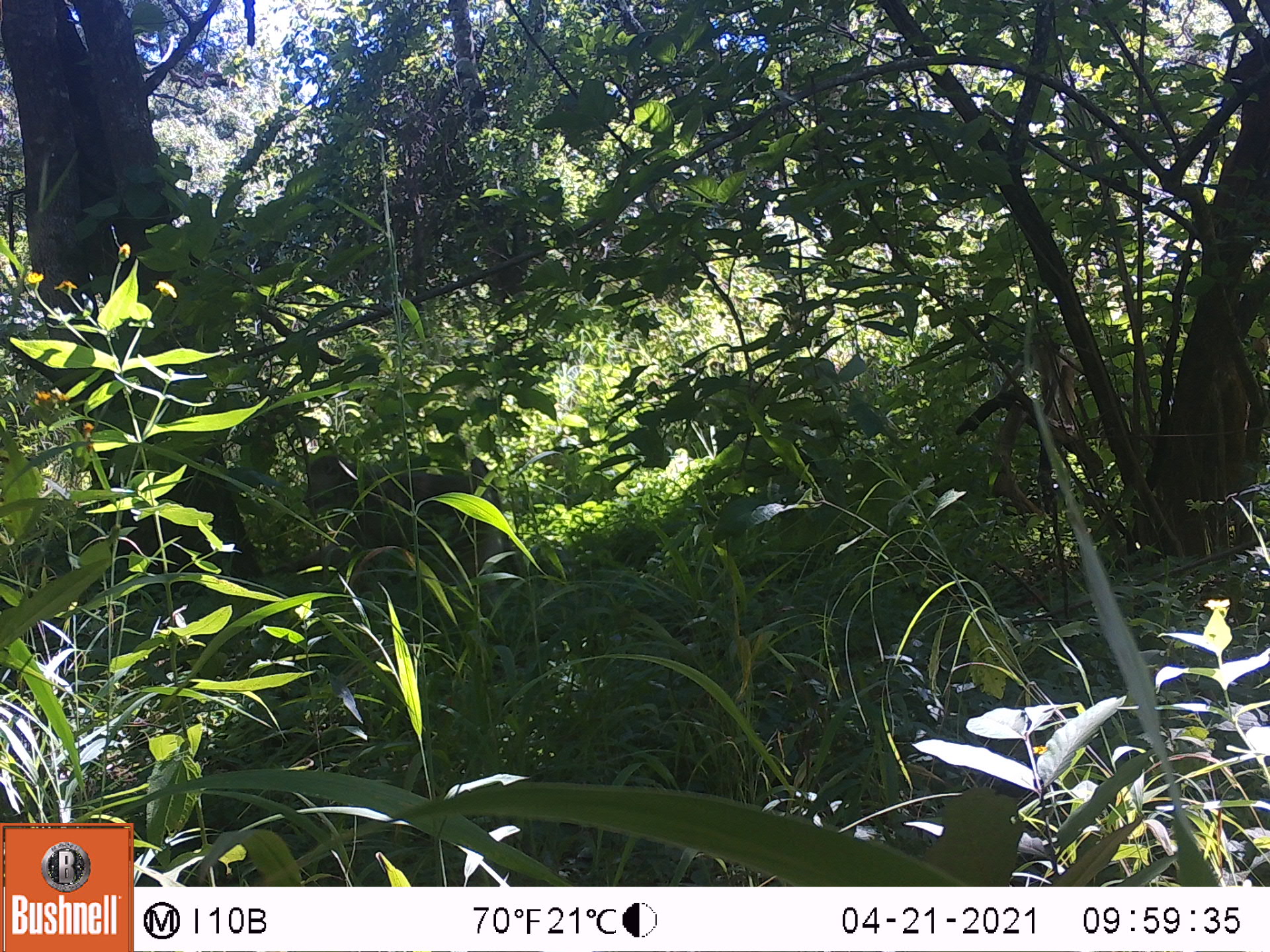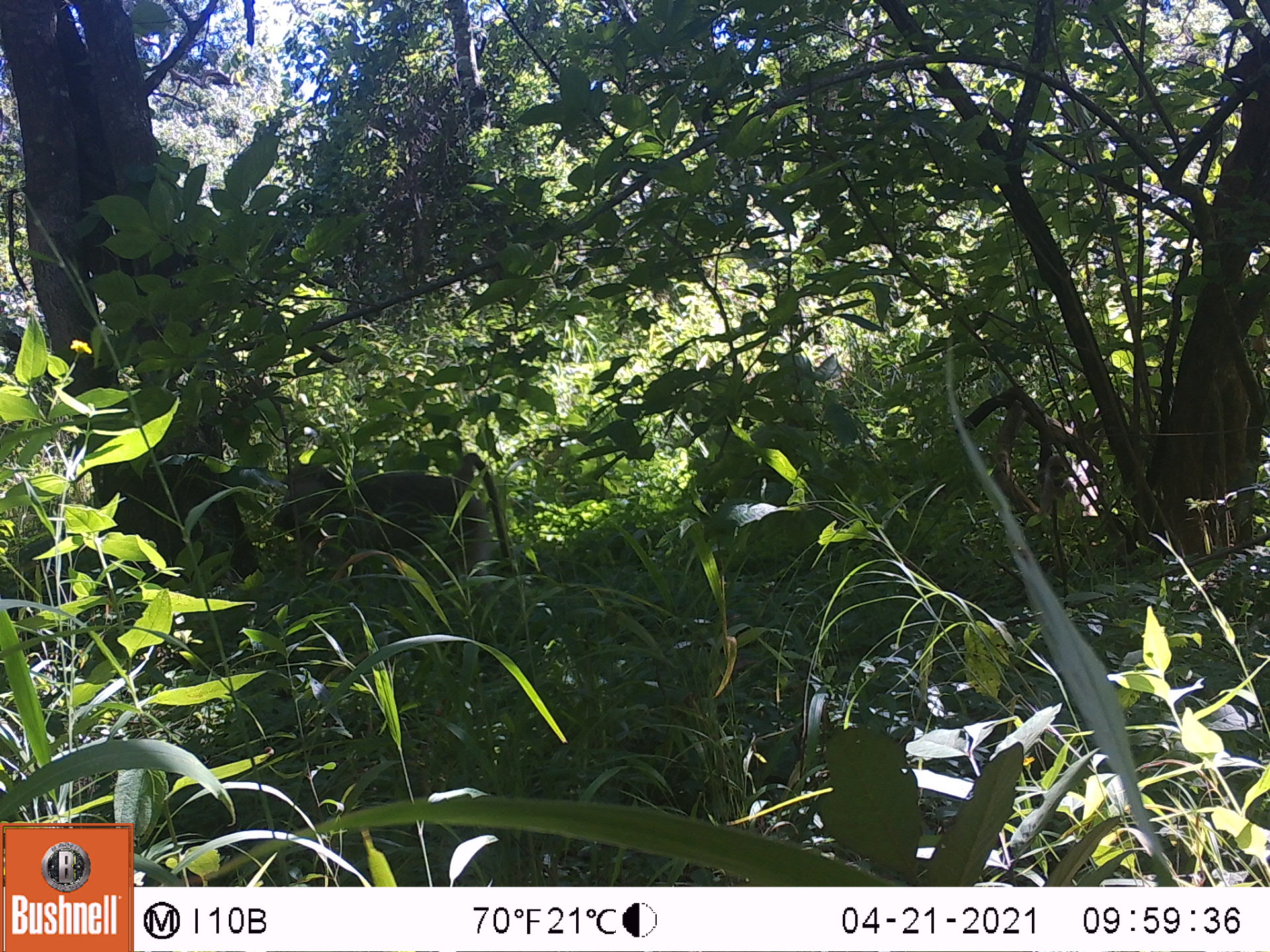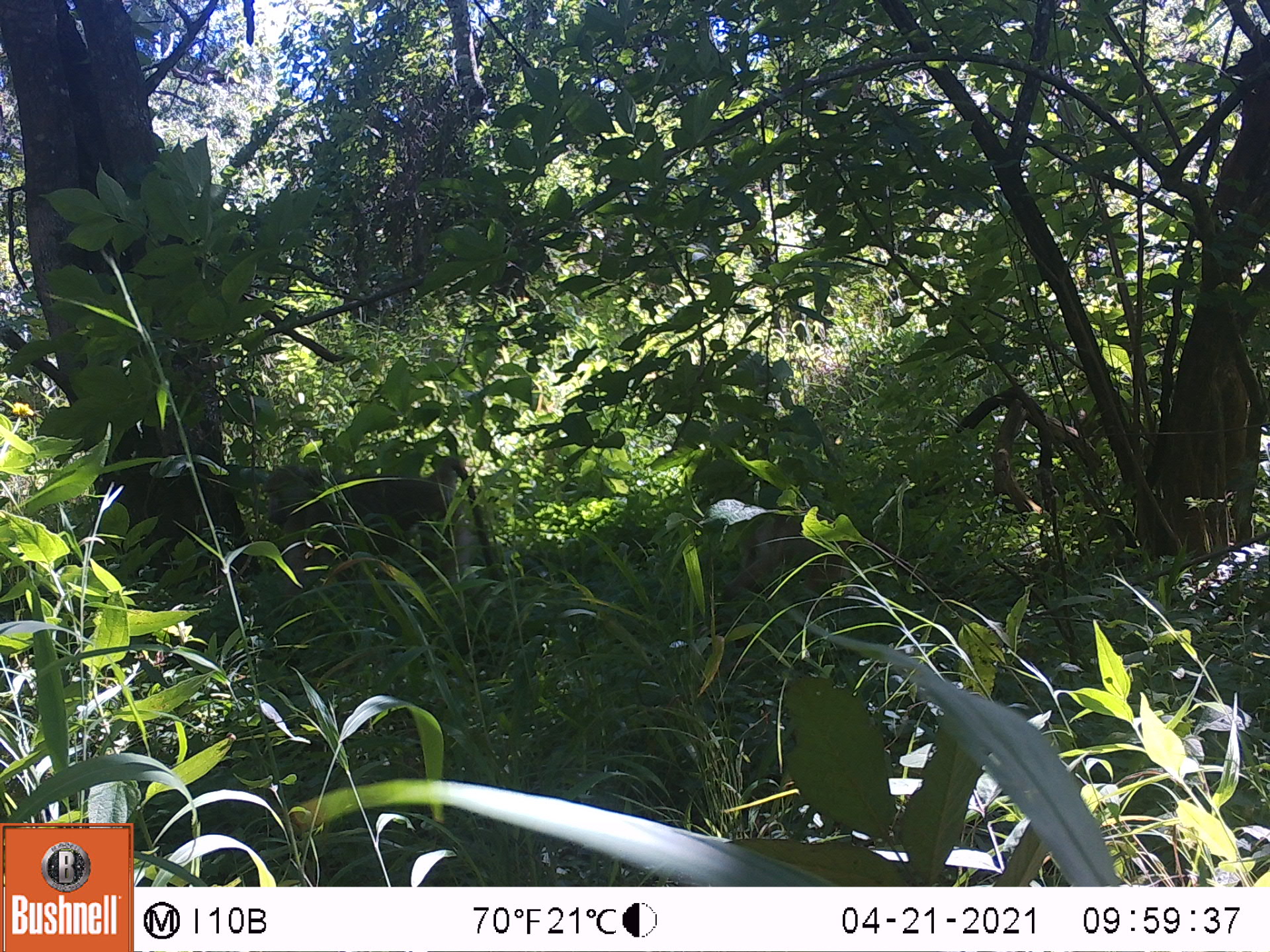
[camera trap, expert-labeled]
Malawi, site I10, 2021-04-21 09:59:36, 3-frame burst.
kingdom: Animalia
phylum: Chordata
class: Mammalia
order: Primates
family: Cercopithecidae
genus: Papio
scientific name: Papio cynocephalus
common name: yellow baboon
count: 1